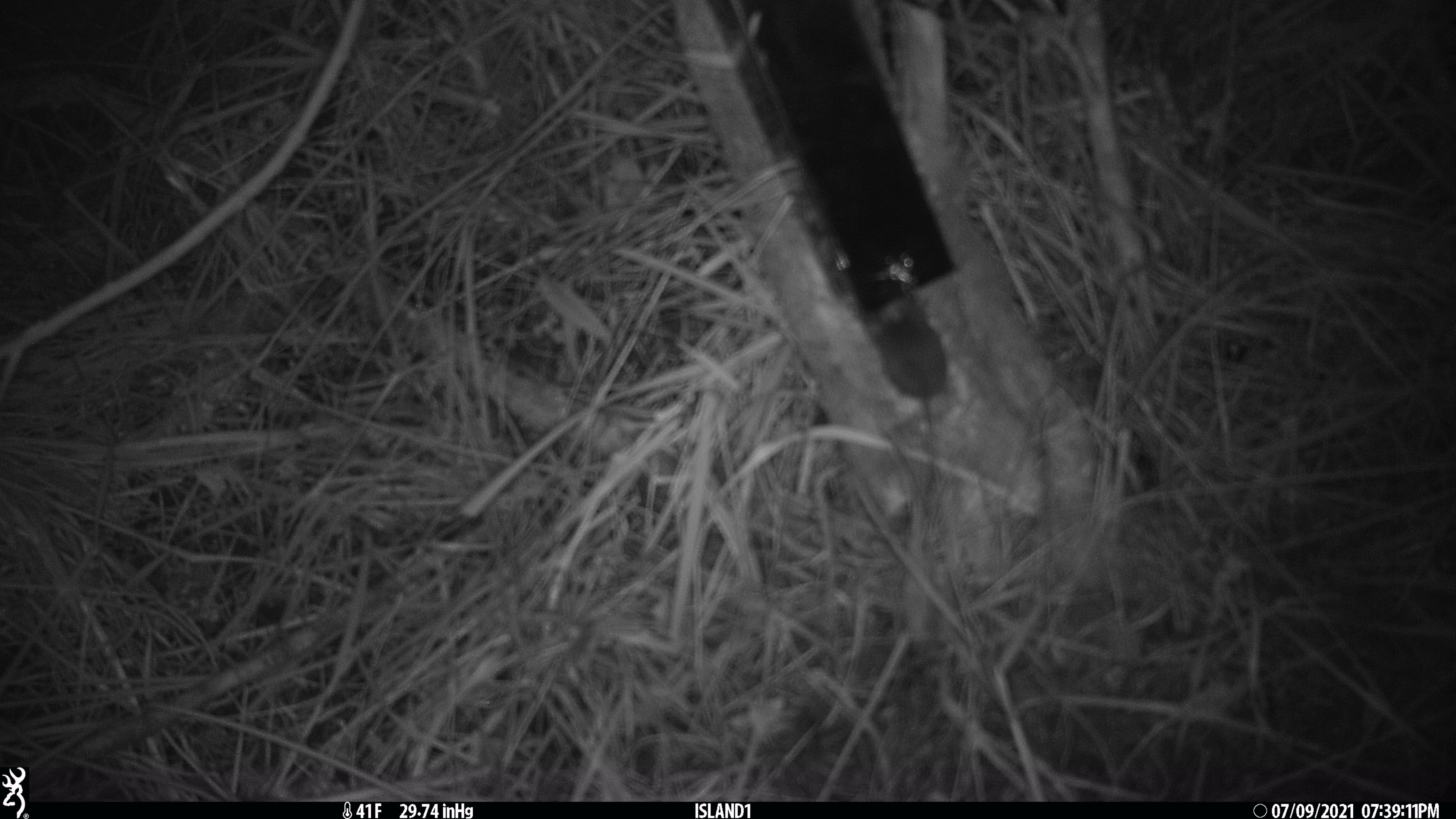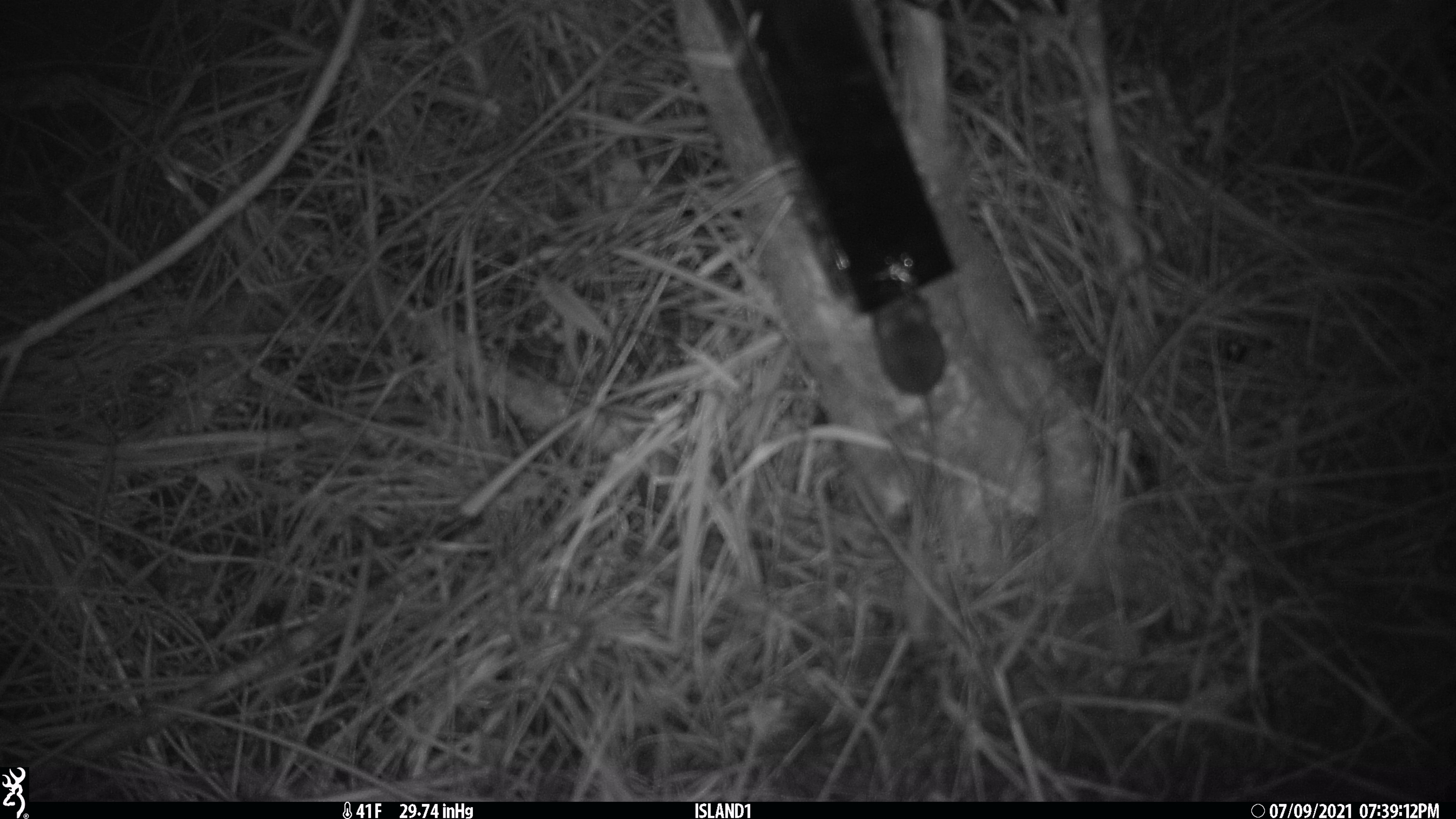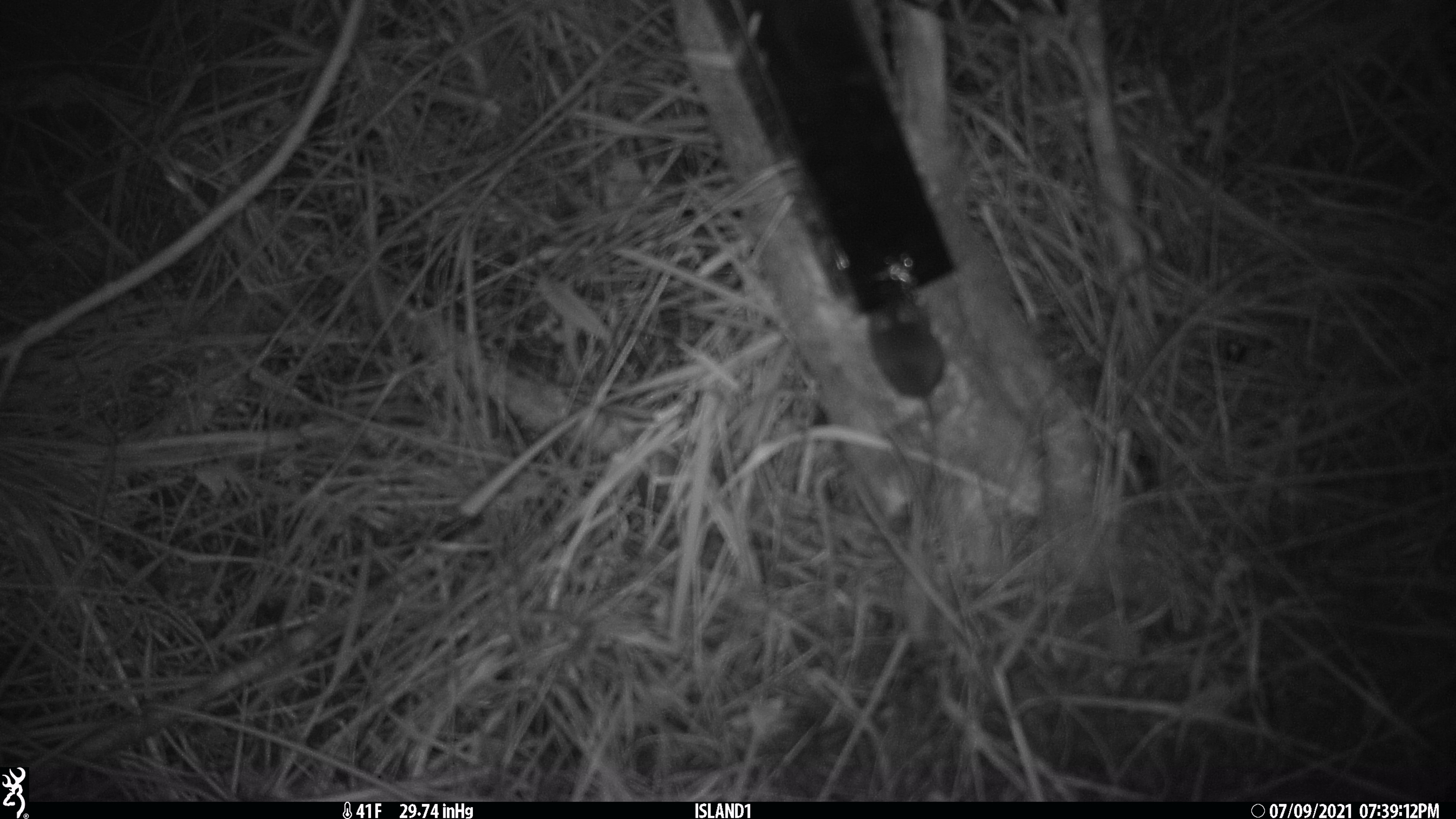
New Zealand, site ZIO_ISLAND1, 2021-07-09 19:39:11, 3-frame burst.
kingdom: Animalia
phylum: Chordata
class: Mammalia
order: Rodentia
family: Muridae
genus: Mus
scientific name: Mus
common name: mouse